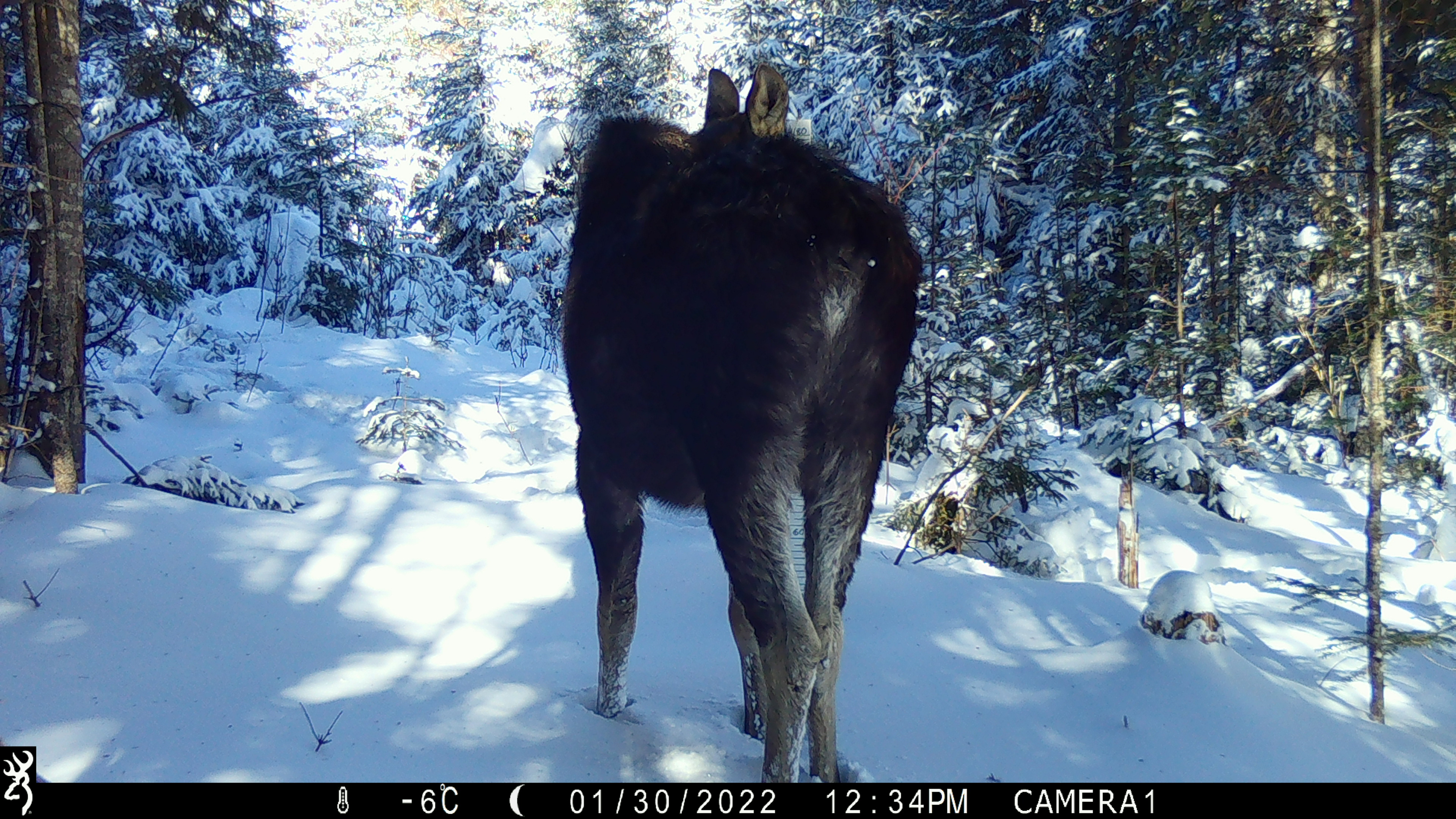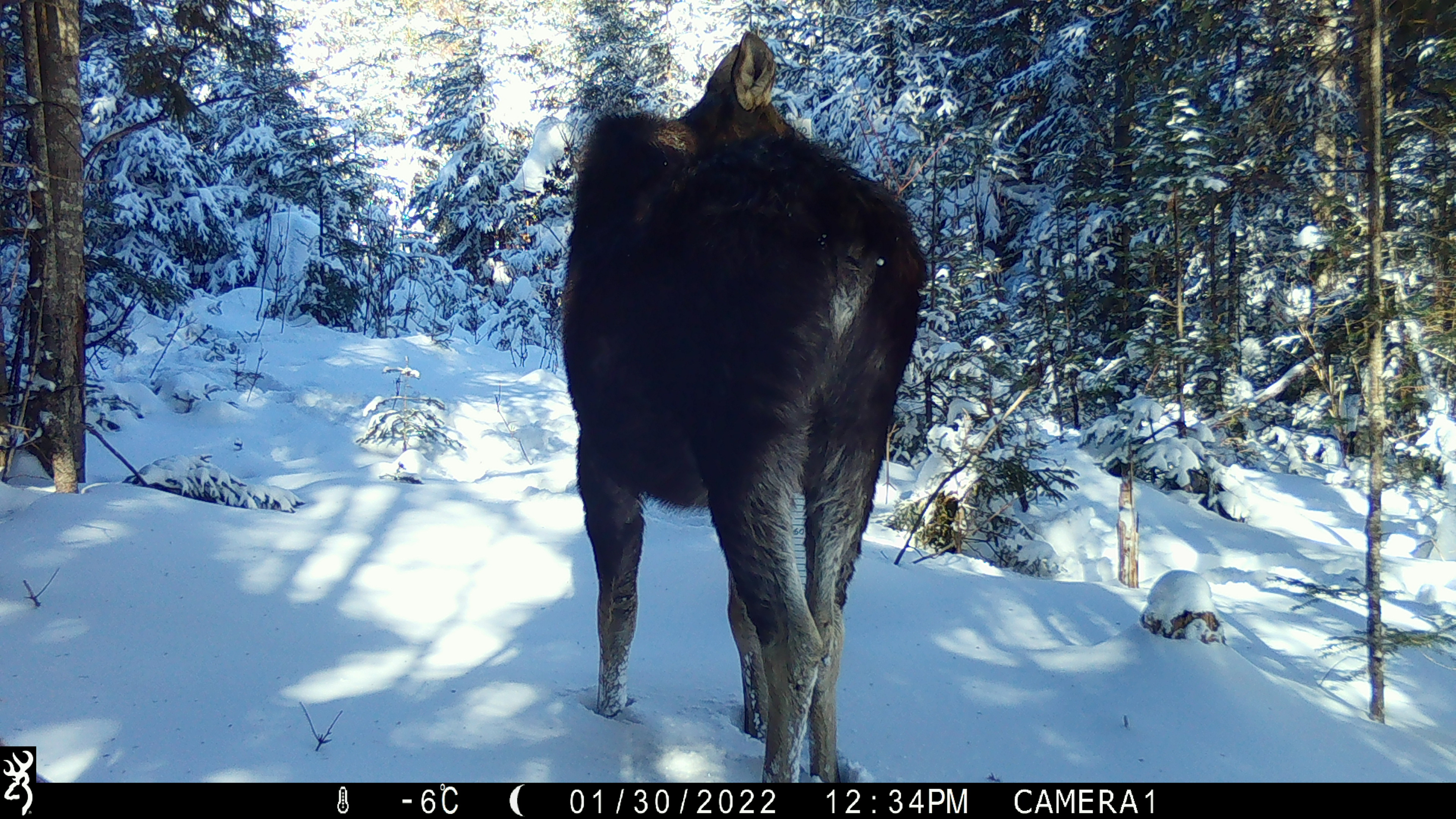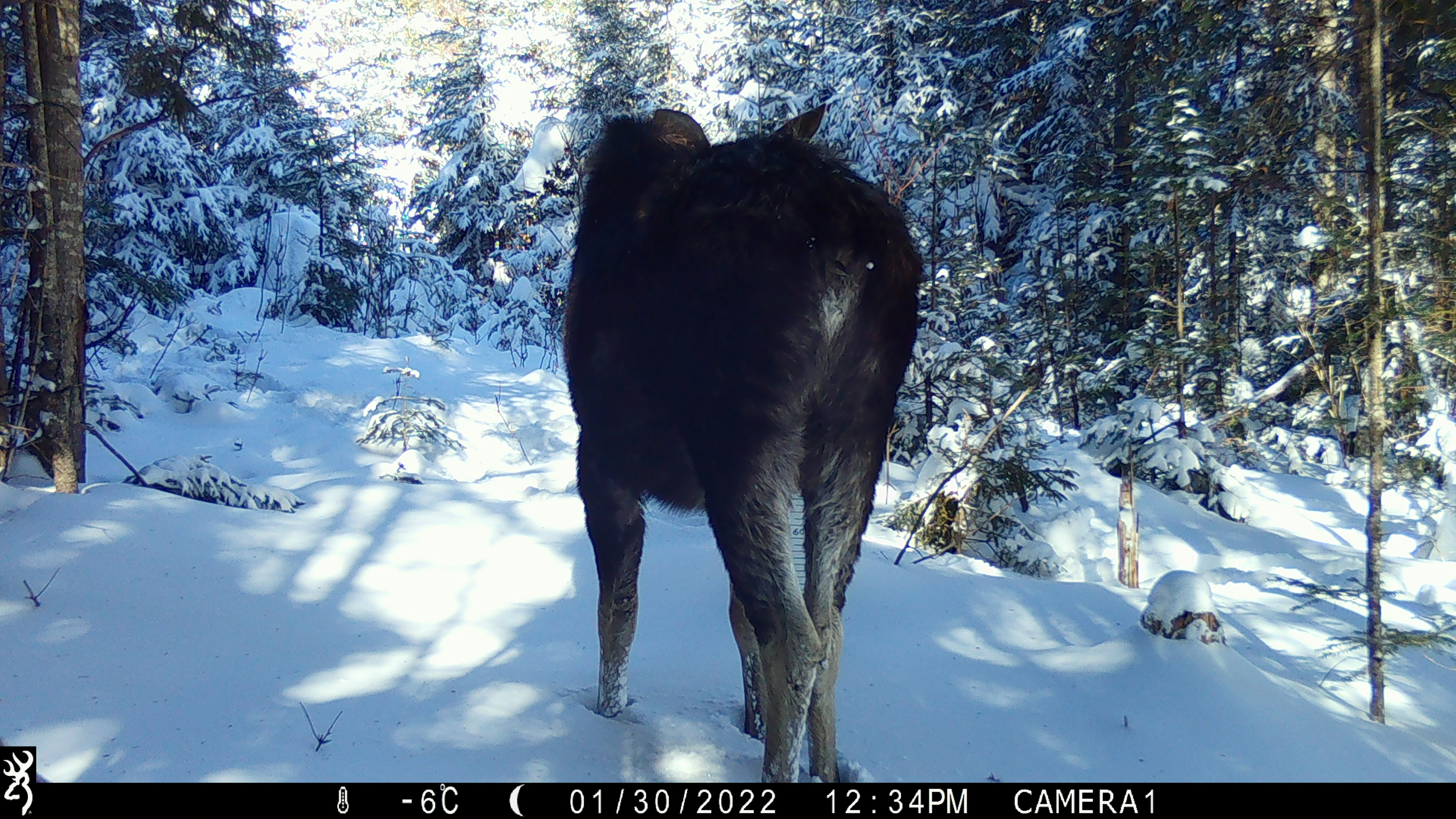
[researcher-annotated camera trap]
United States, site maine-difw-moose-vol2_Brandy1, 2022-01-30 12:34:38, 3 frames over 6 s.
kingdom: Animalia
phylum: Chordata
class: Mammalia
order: Artiodactyla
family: Cervidae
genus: Alces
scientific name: Alces alces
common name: moose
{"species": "moose (Alces alces)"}